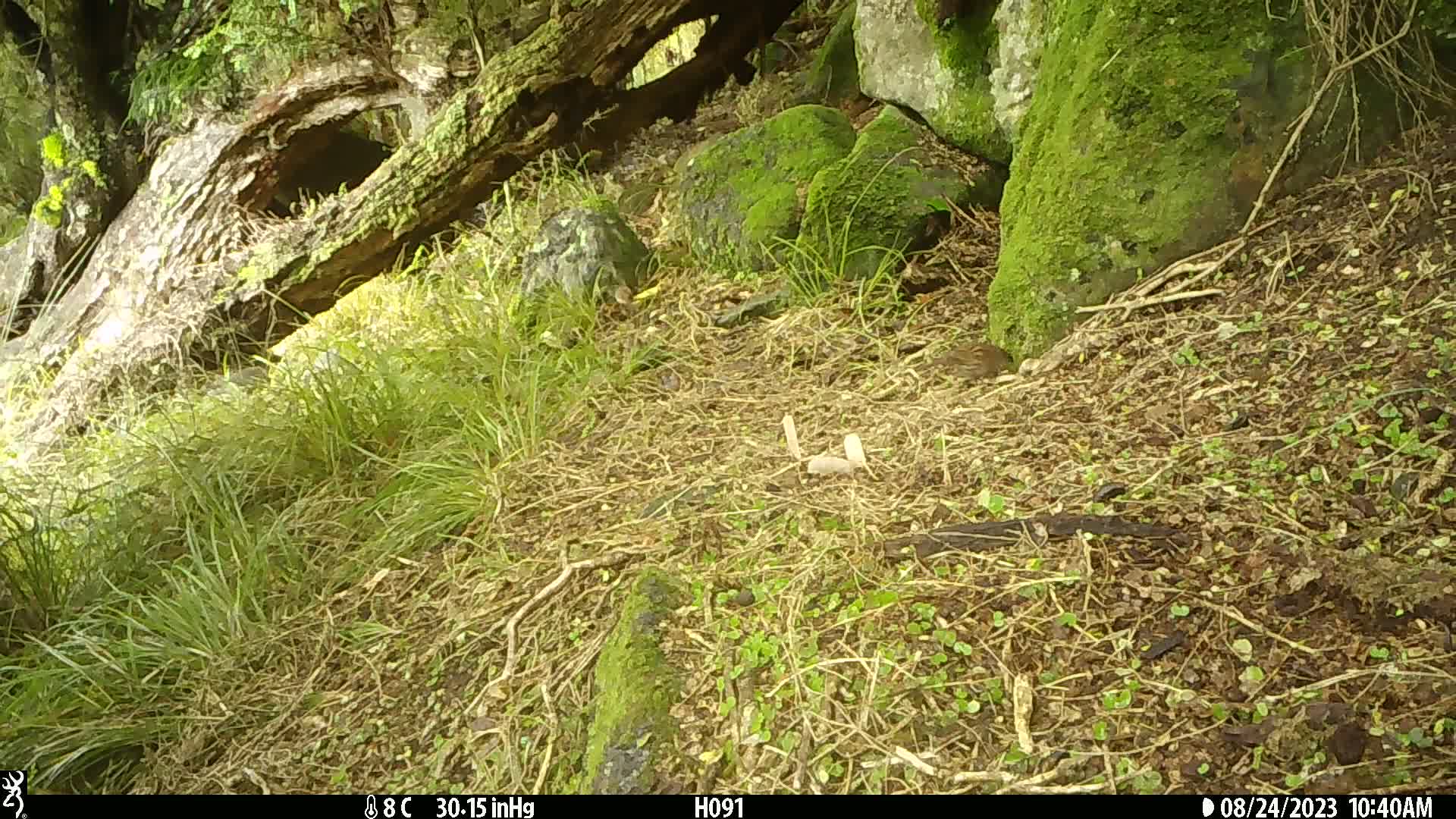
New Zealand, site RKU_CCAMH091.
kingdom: Animalia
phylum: Chordata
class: Aves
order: Passeriformes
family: Prunellidae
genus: Prunella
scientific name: Prunella modularis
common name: dunnock